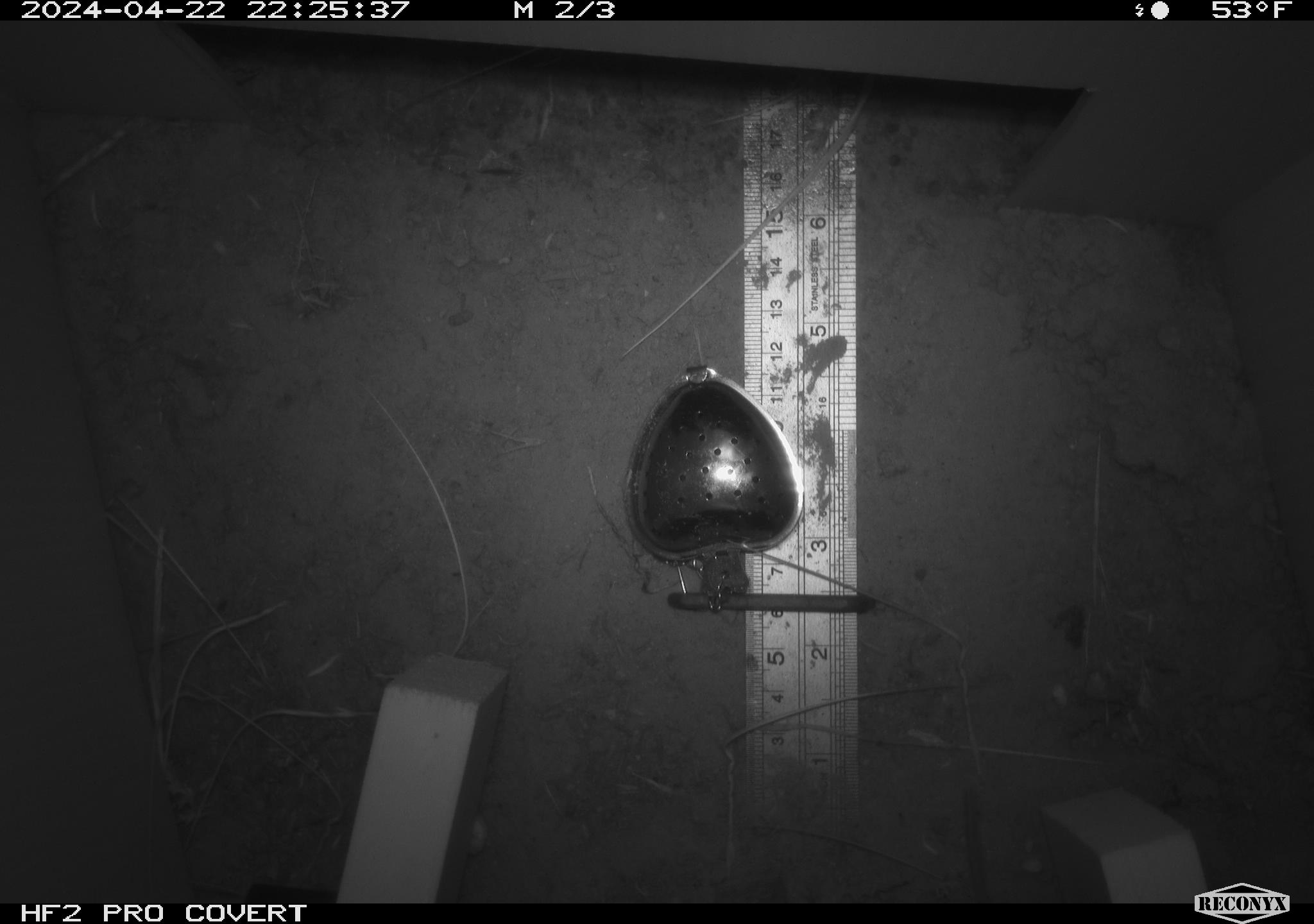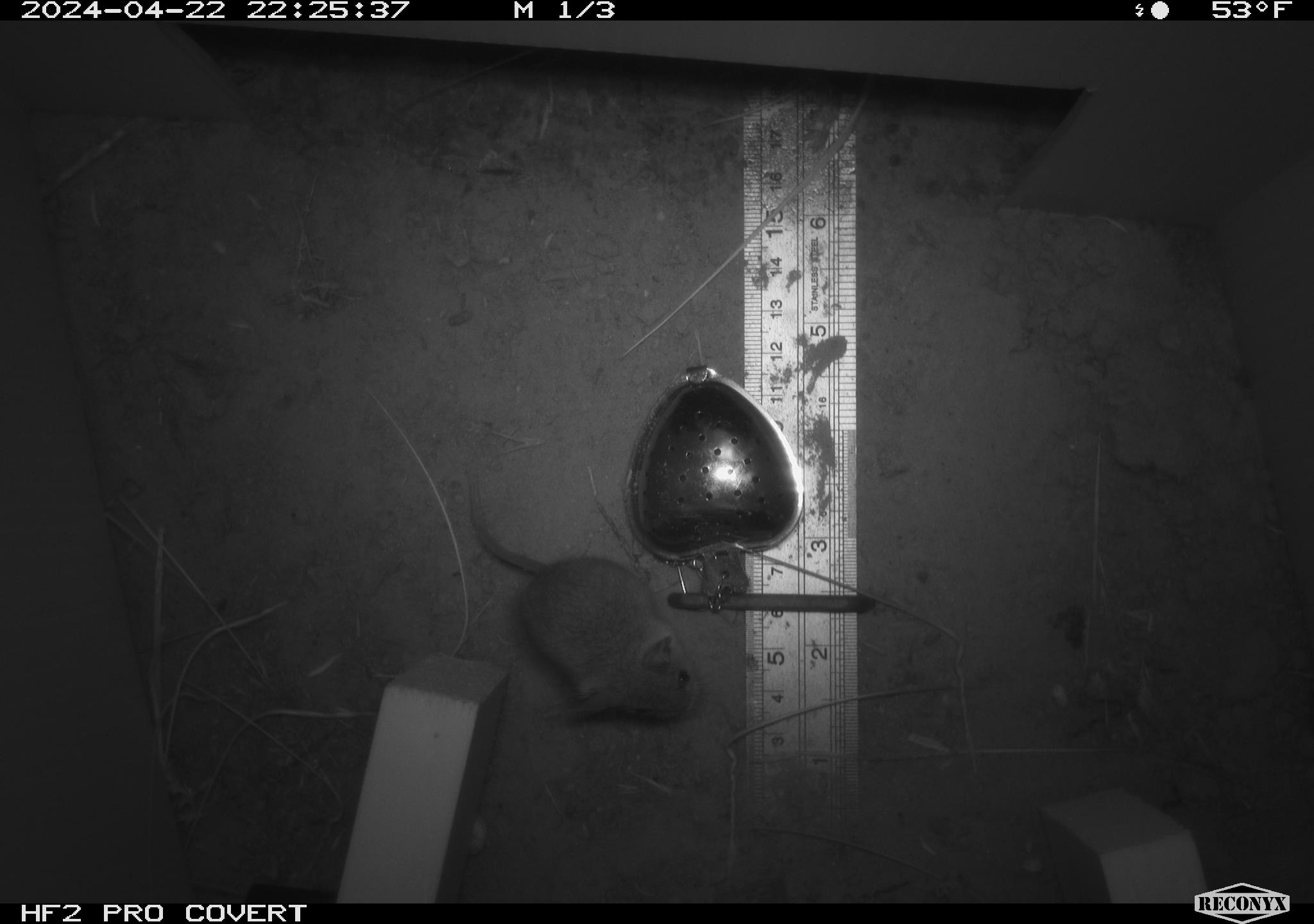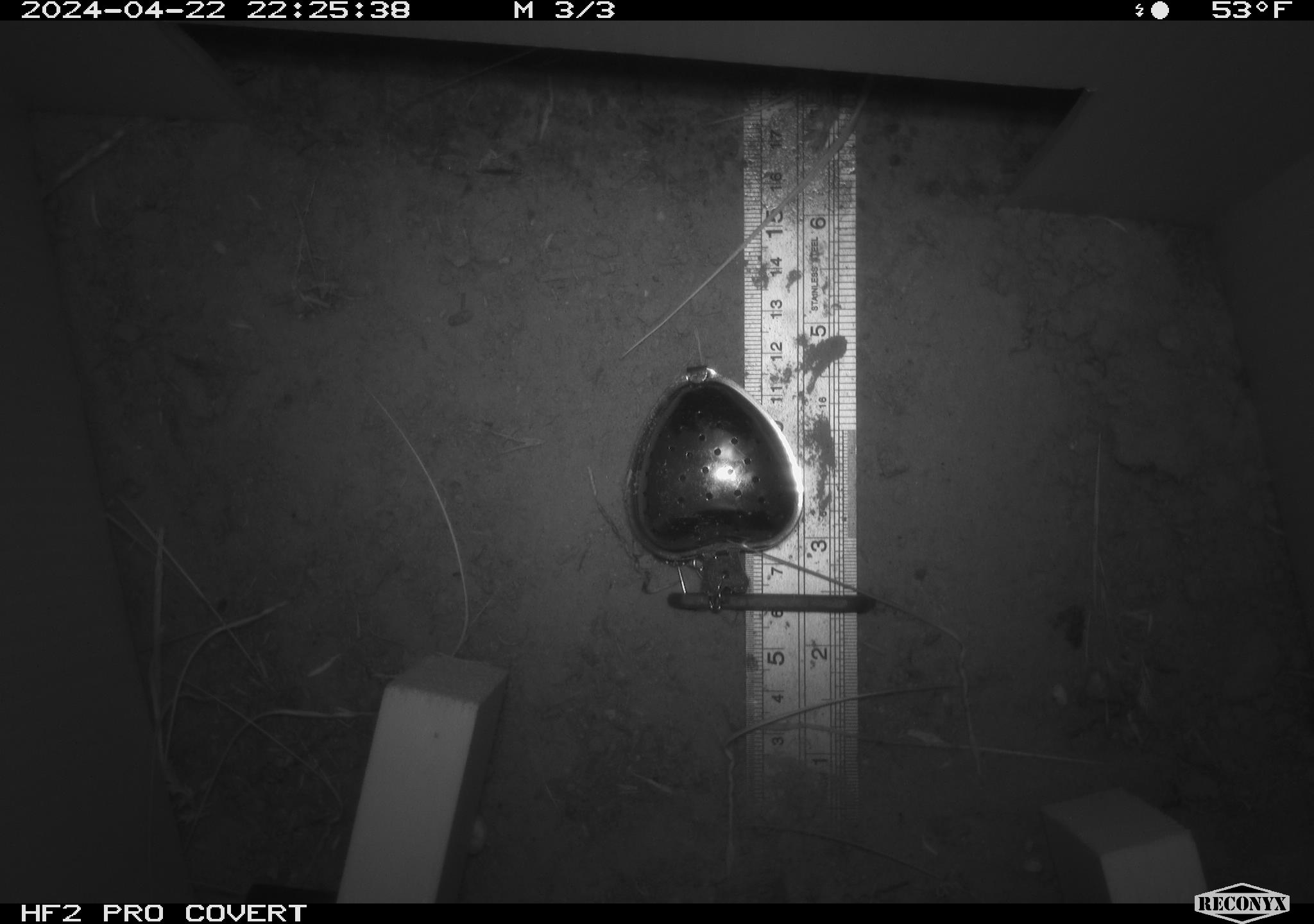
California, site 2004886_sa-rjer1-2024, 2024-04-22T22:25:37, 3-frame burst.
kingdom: Animalia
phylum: Chordata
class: Mammalia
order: Rodentia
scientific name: Rodentia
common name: mouse species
Mouse species (Rodentia).